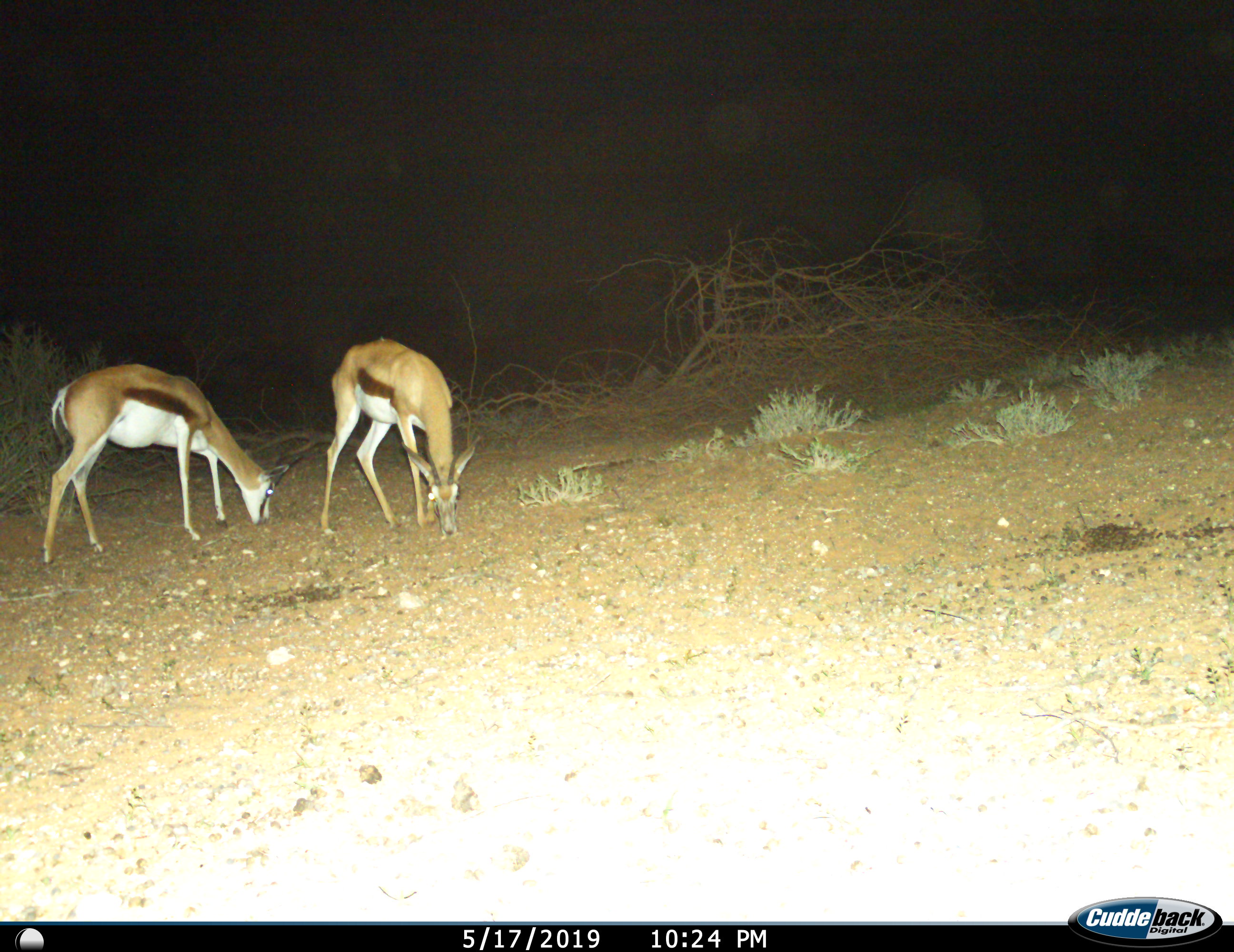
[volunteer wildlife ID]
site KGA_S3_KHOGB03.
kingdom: Animalia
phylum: Chordata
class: Mammalia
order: Artiodactyla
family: Bovidae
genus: Antidorcas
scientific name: Antidorcas marsupialis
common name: springbok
Springbok (Antidorcas marsupialis), count 2. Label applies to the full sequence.